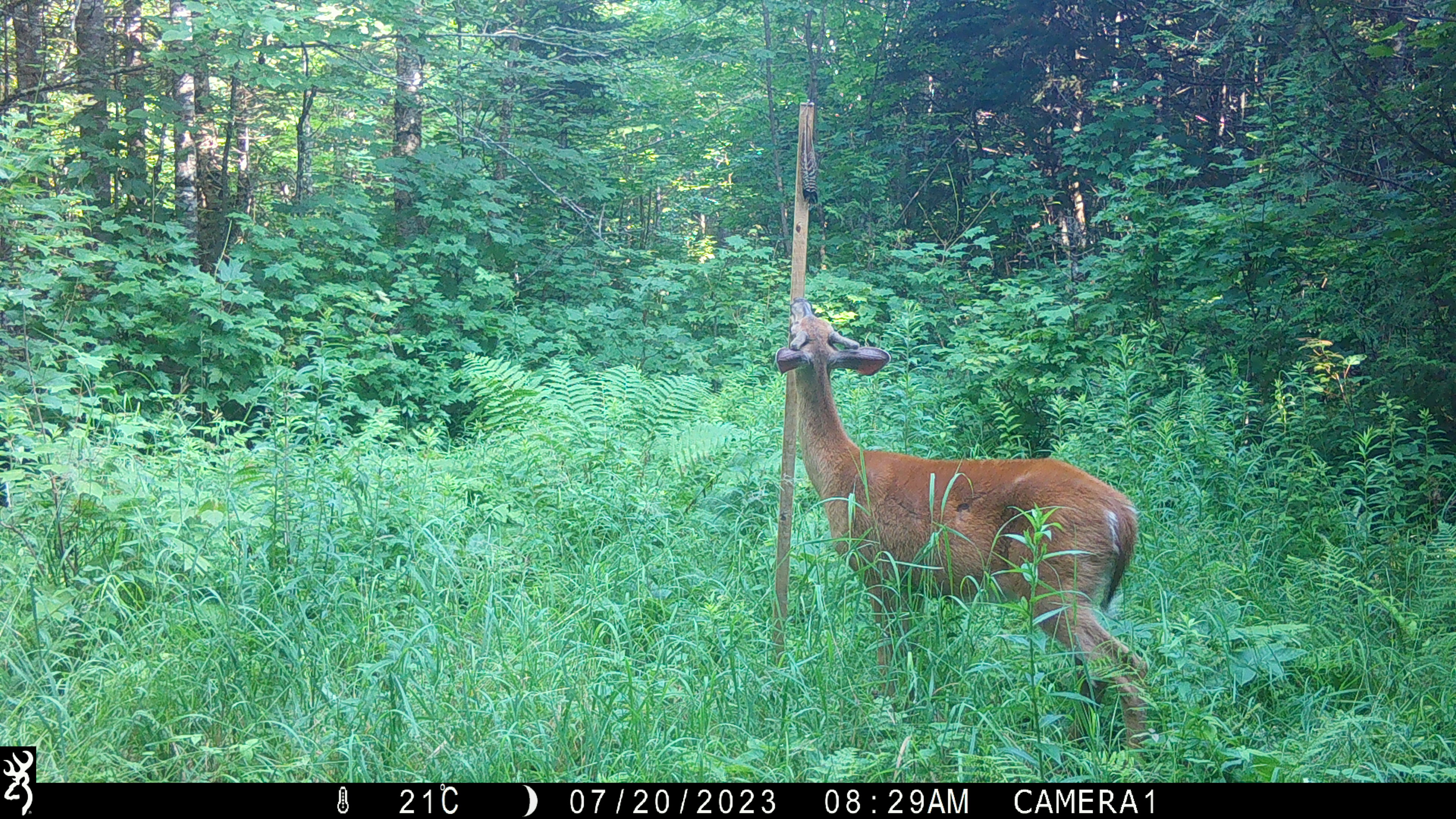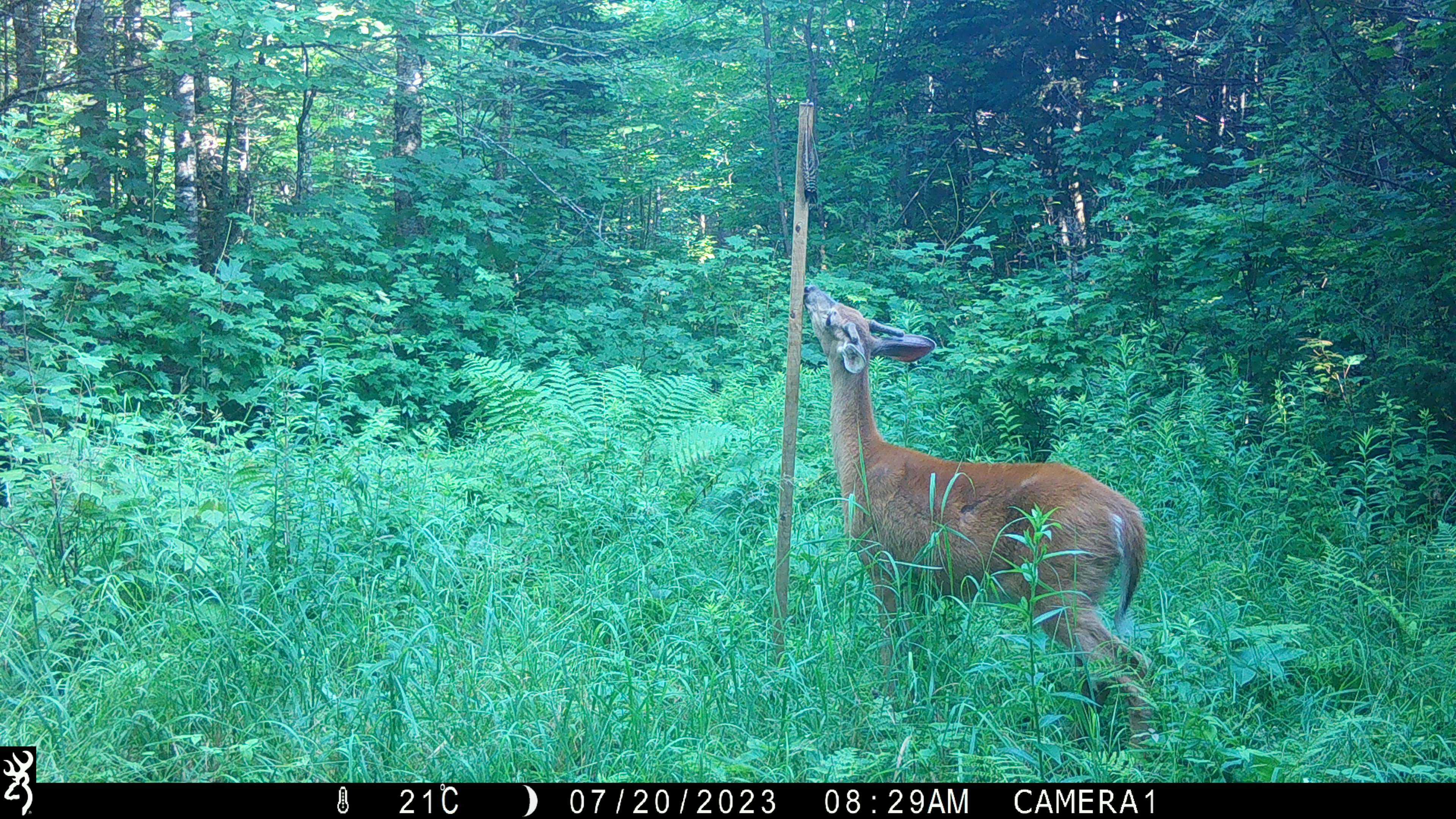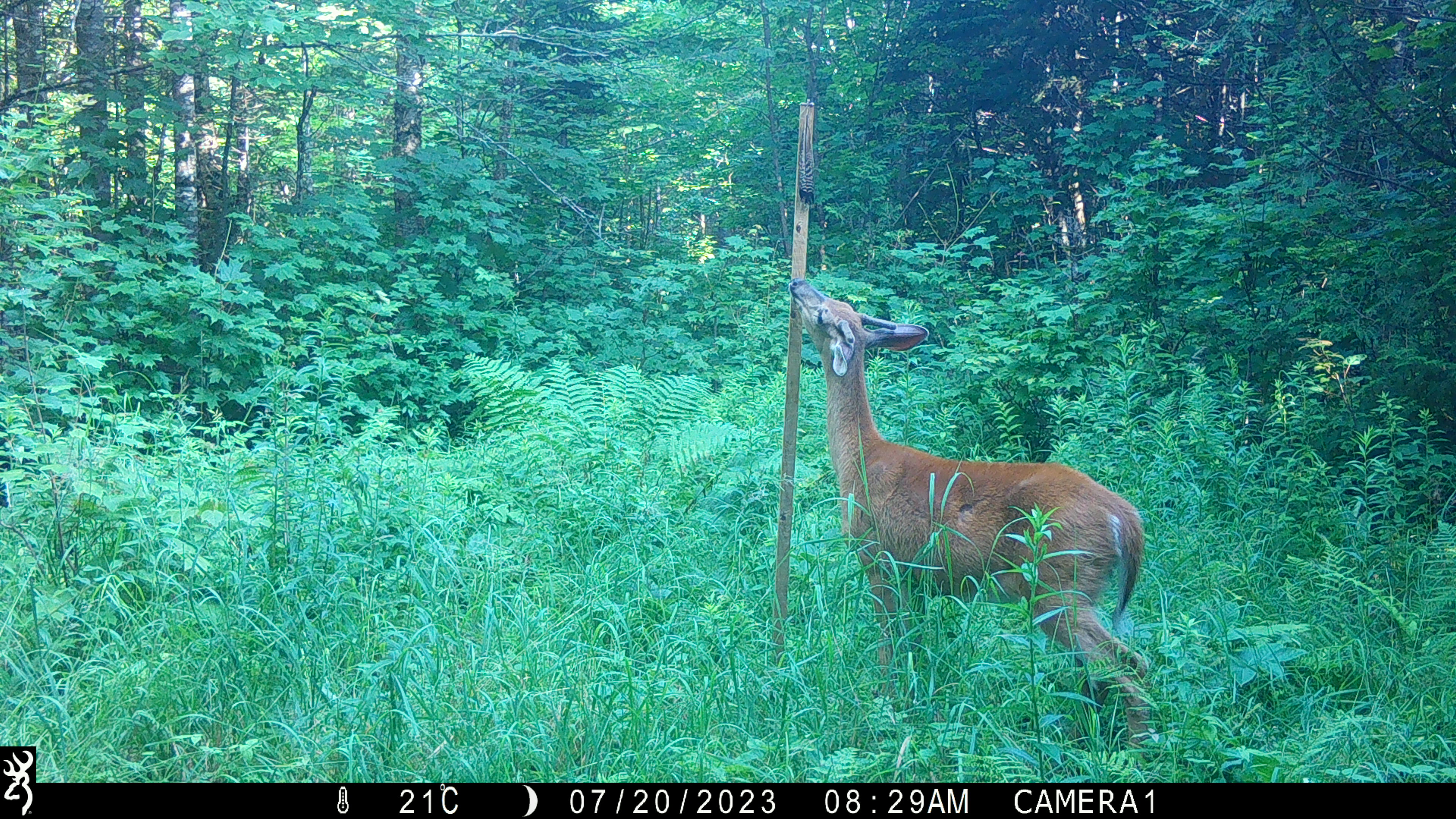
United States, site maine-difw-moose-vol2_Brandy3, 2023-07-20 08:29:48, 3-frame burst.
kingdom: Animalia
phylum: Chordata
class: Mammalia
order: Artiodactyla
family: Cervidae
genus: Odocoileus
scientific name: Odocoileus virginianus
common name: white-tailed deer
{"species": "white-tailed deer (Odocoileus virginianus)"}